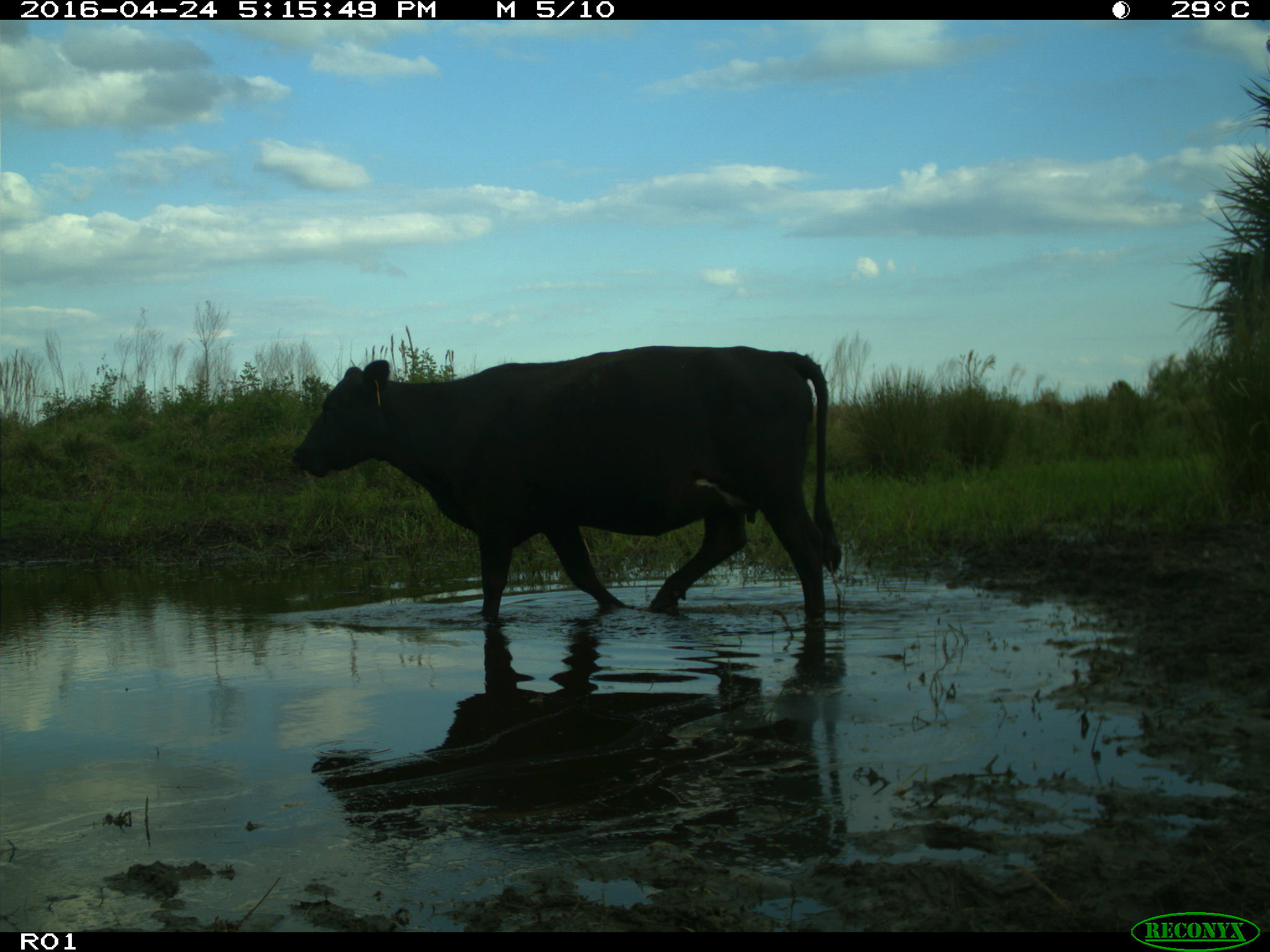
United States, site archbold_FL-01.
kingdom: Animalia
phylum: Chordata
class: Mammalia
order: Artiodactyla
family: Bovidae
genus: Bos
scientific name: Bos taurus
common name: domestic cow